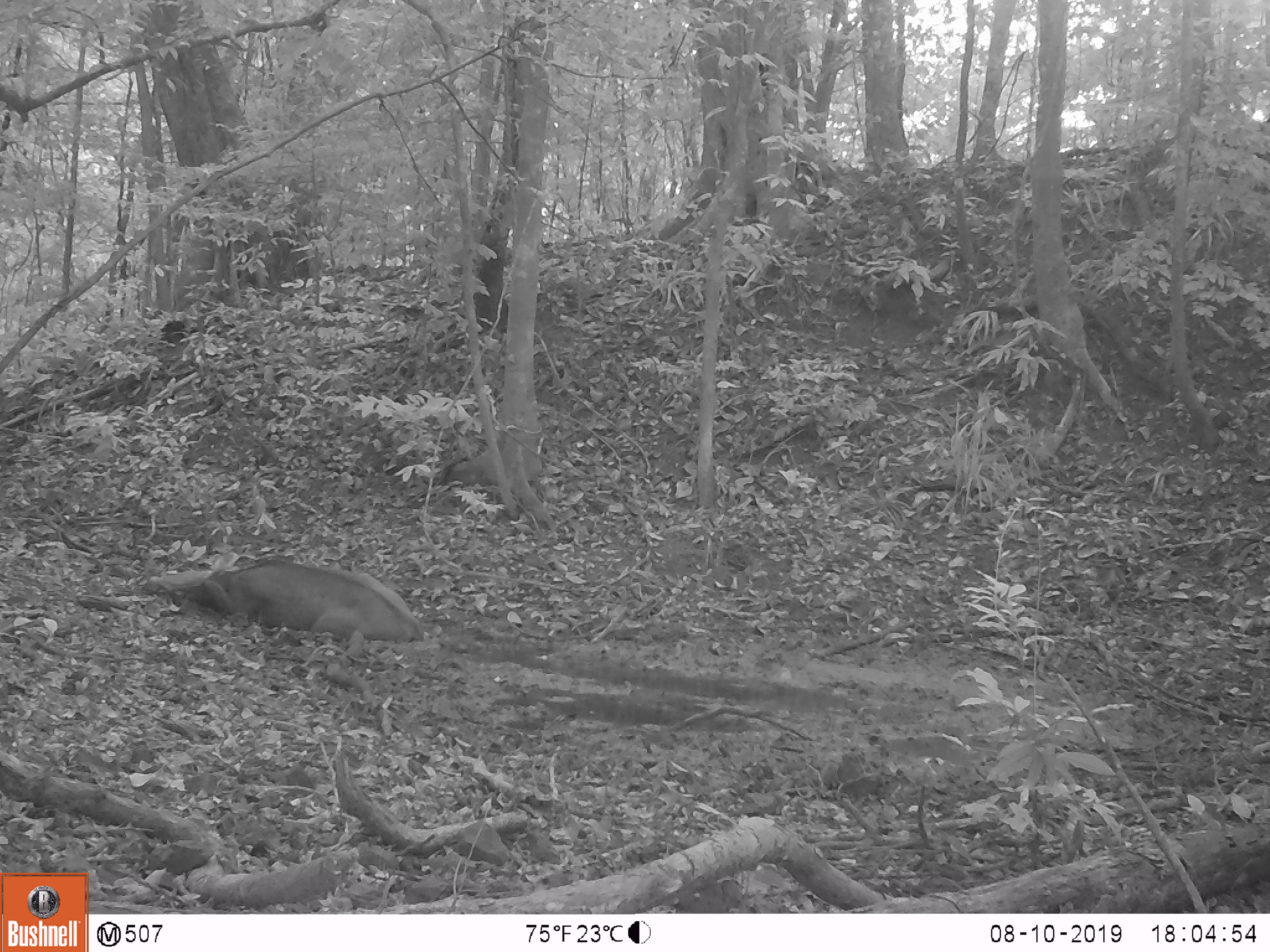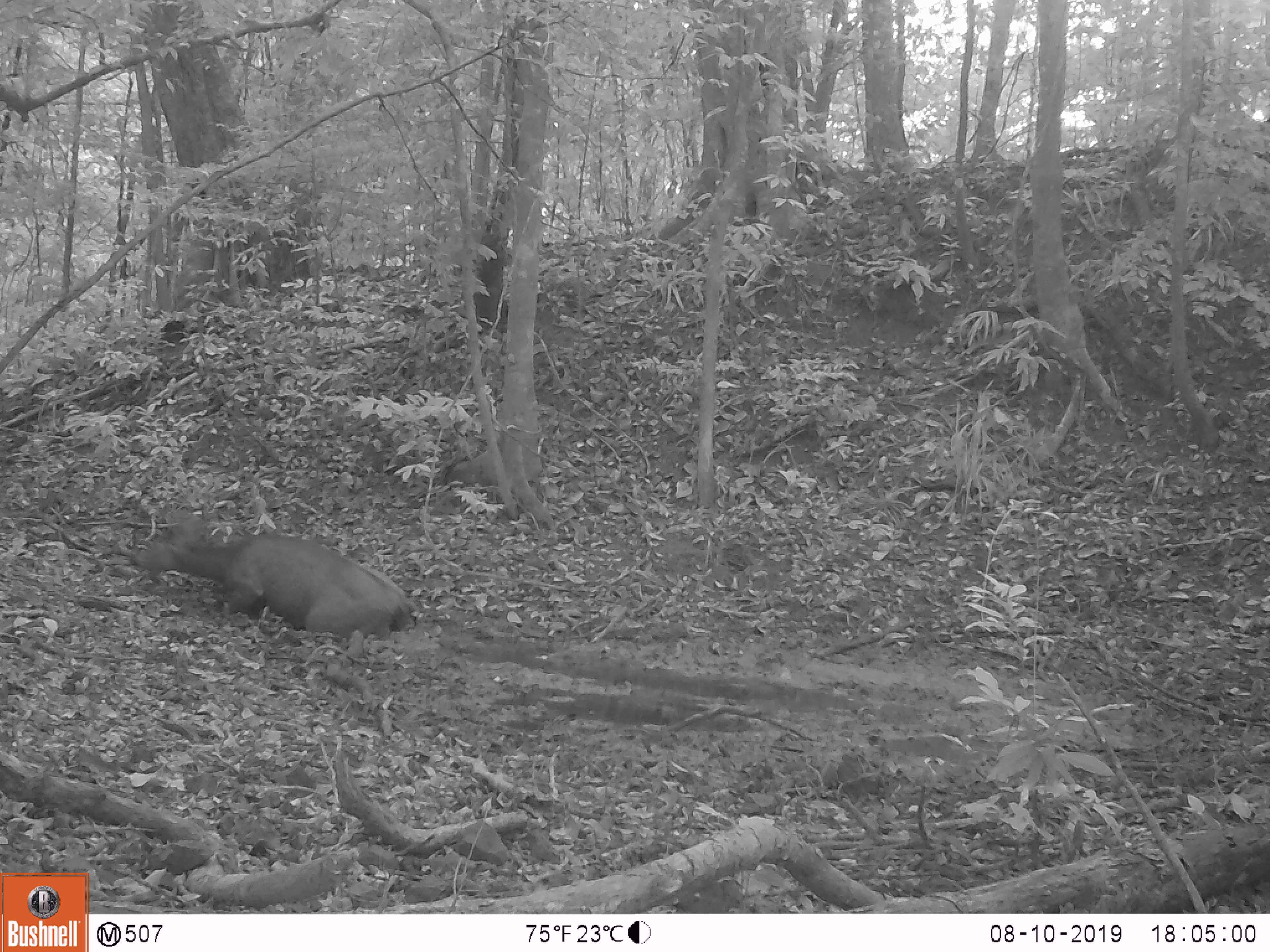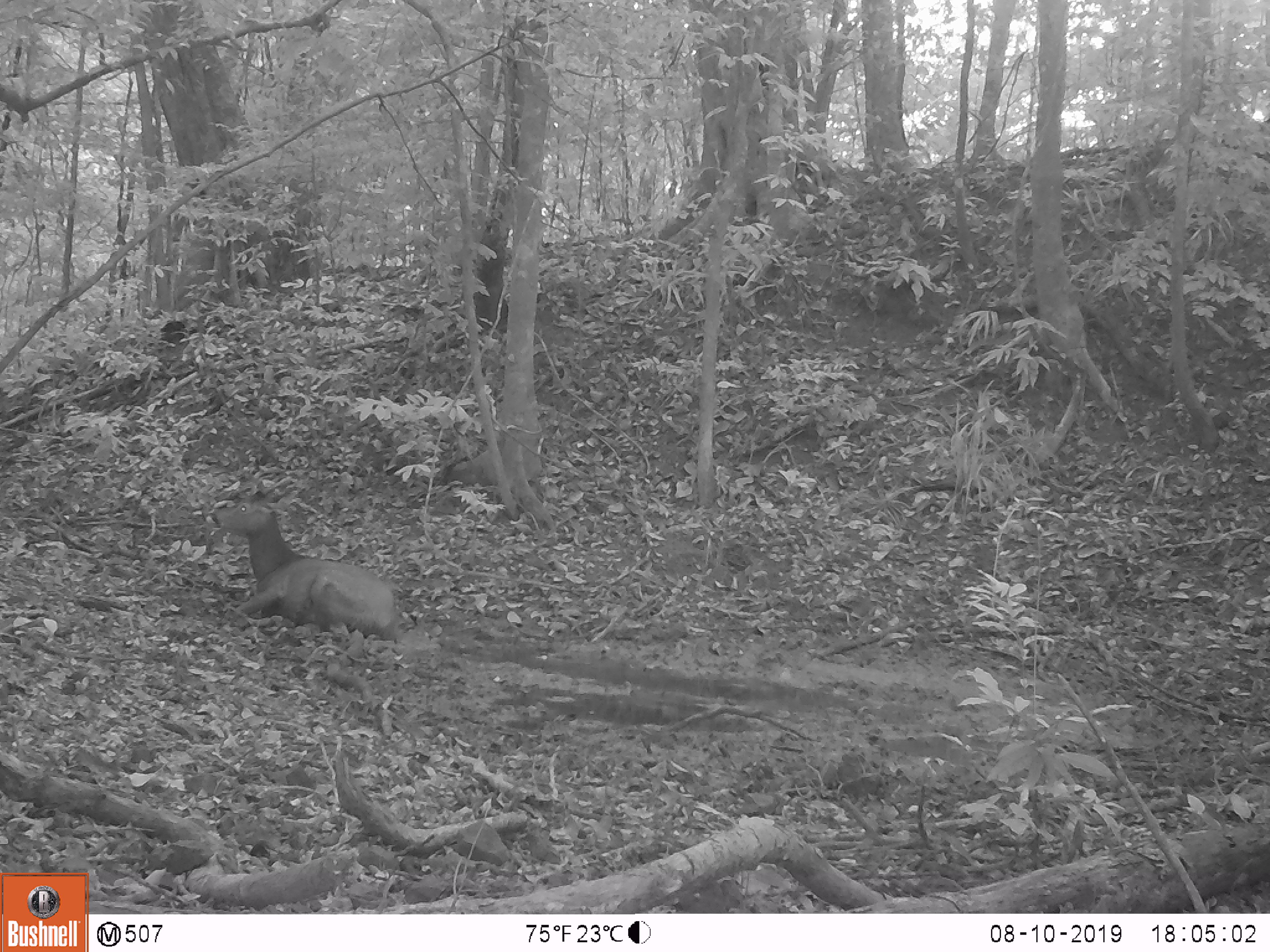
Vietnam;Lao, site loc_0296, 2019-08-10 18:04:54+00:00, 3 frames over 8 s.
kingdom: Animalia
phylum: Chordata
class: Mammalia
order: Artiodactyla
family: Cervidae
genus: Rusa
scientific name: Rusa unicolor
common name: sambar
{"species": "sambar (Rusa unicolor)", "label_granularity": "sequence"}